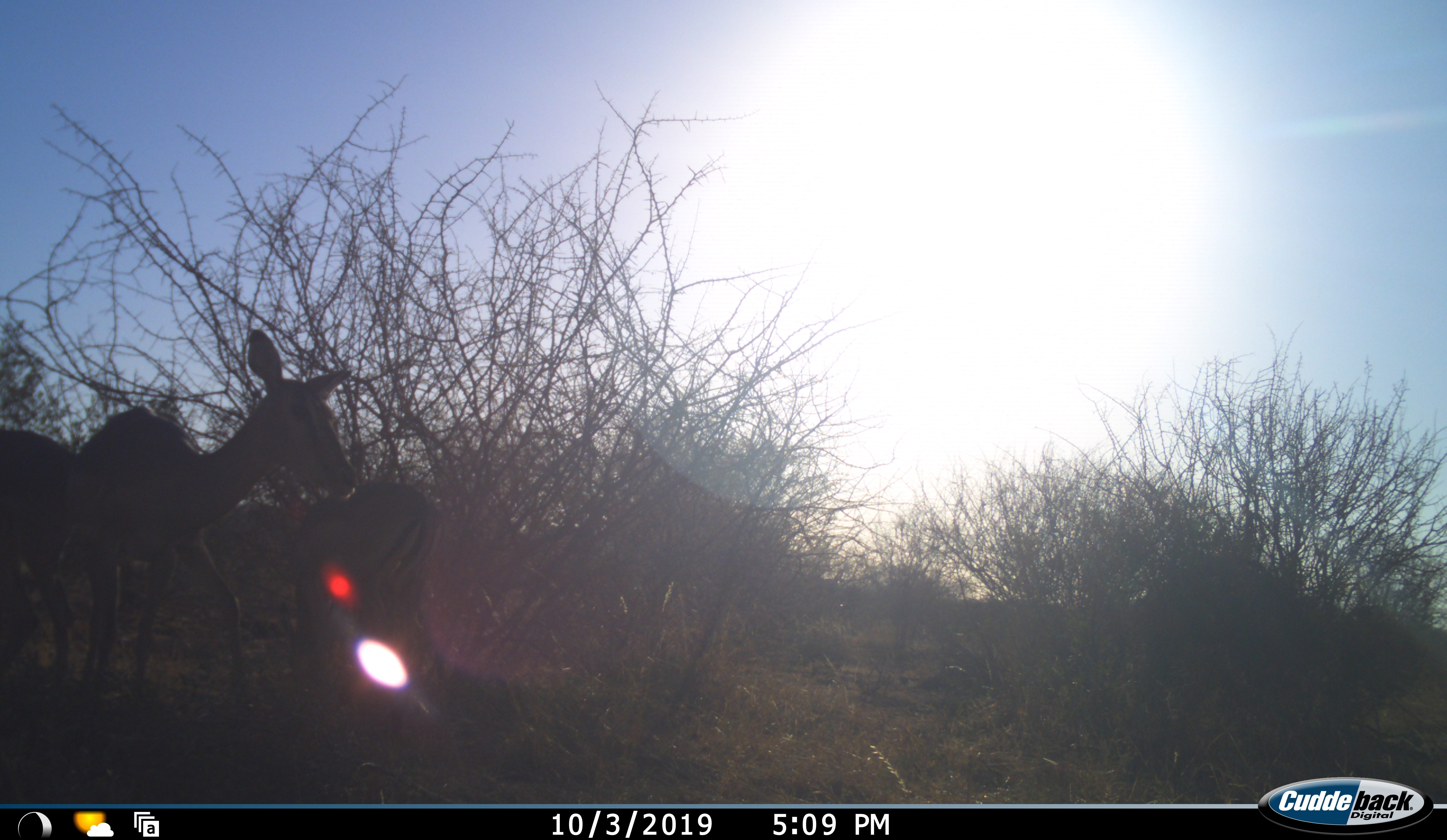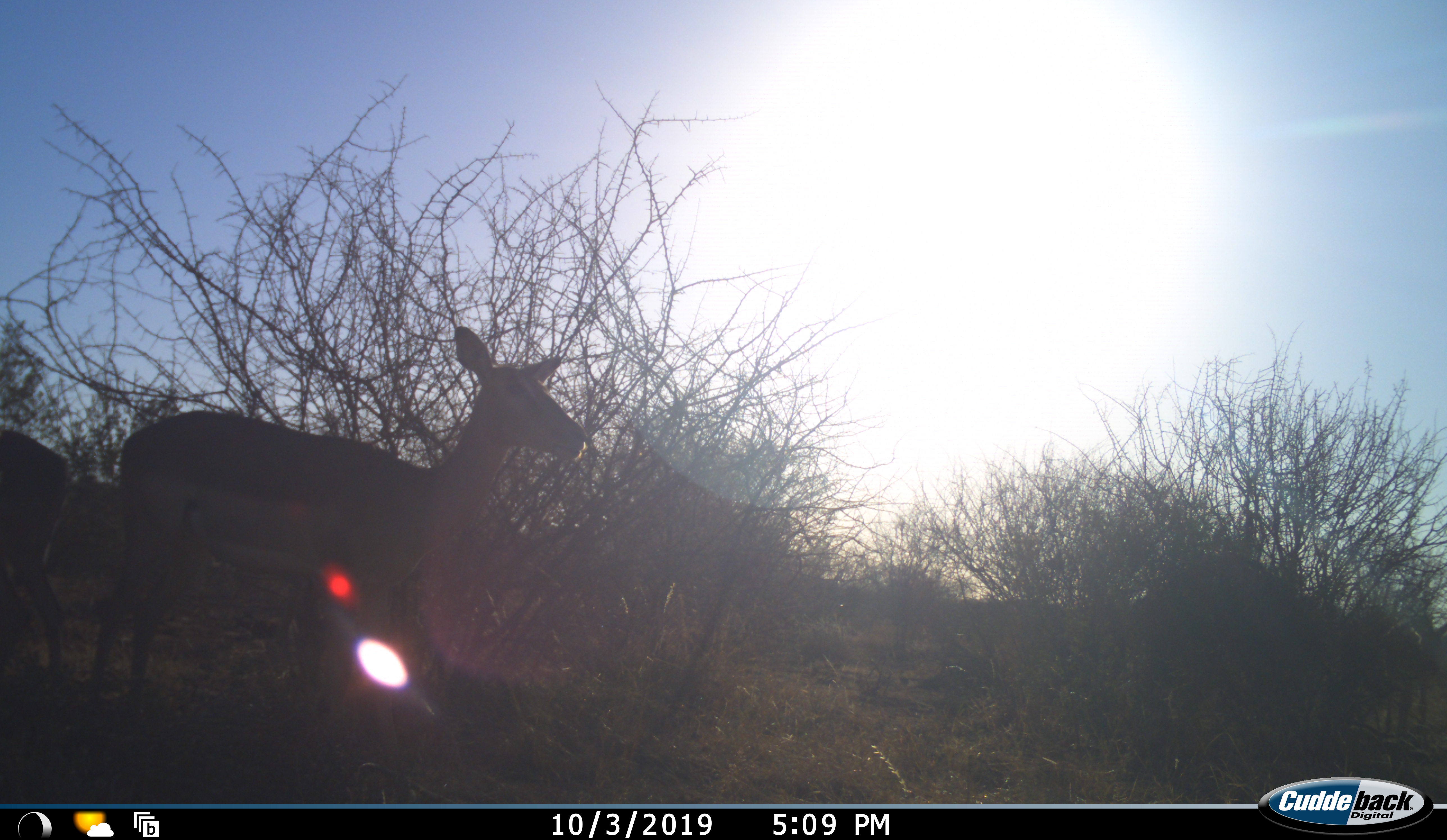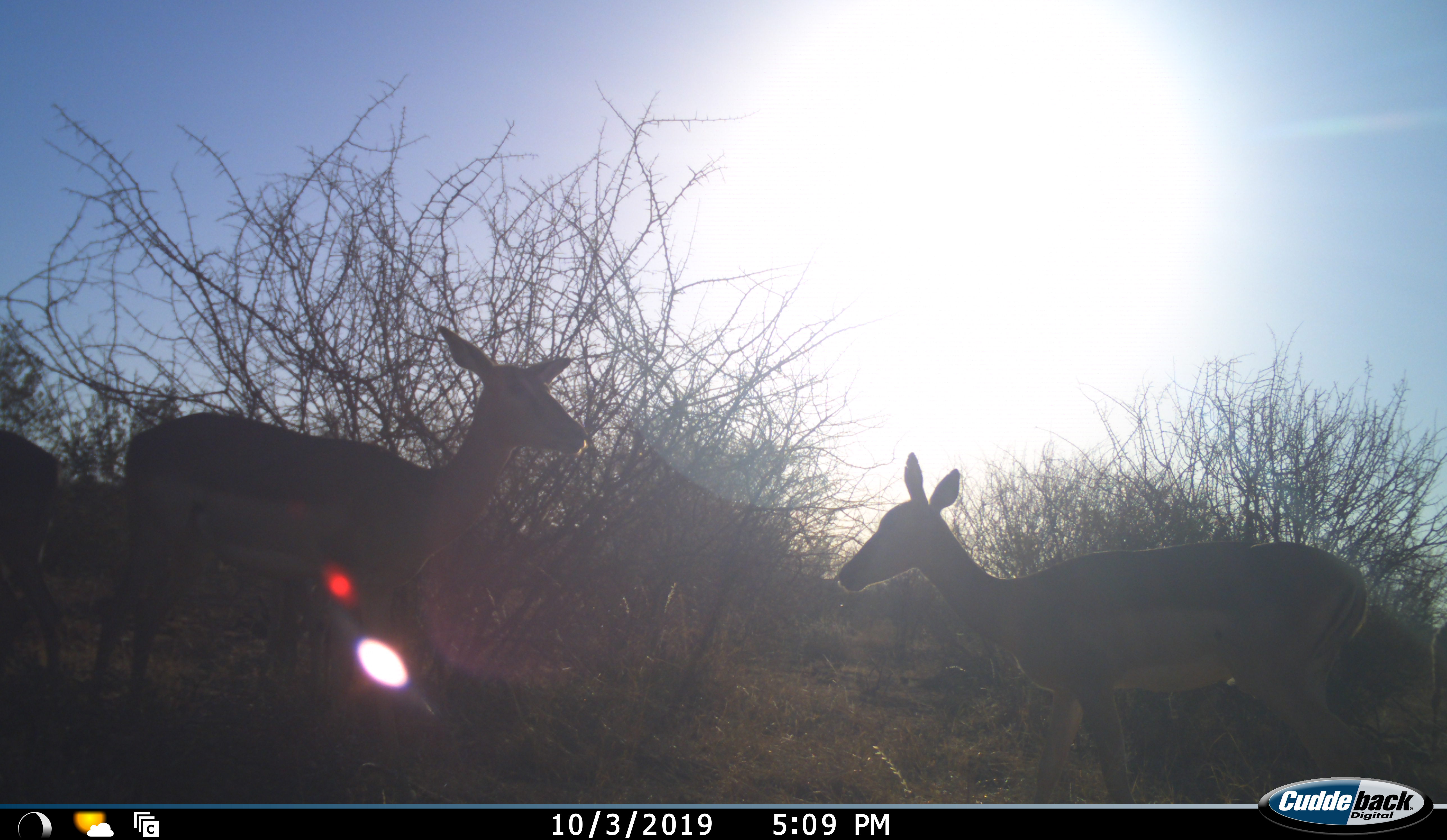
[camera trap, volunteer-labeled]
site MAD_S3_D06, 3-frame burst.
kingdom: Animalia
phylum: Chordata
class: Mammalia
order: Artiodactyla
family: Bovidae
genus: Aepyceros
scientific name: Aepyceros melampus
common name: impala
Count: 3.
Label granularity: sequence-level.